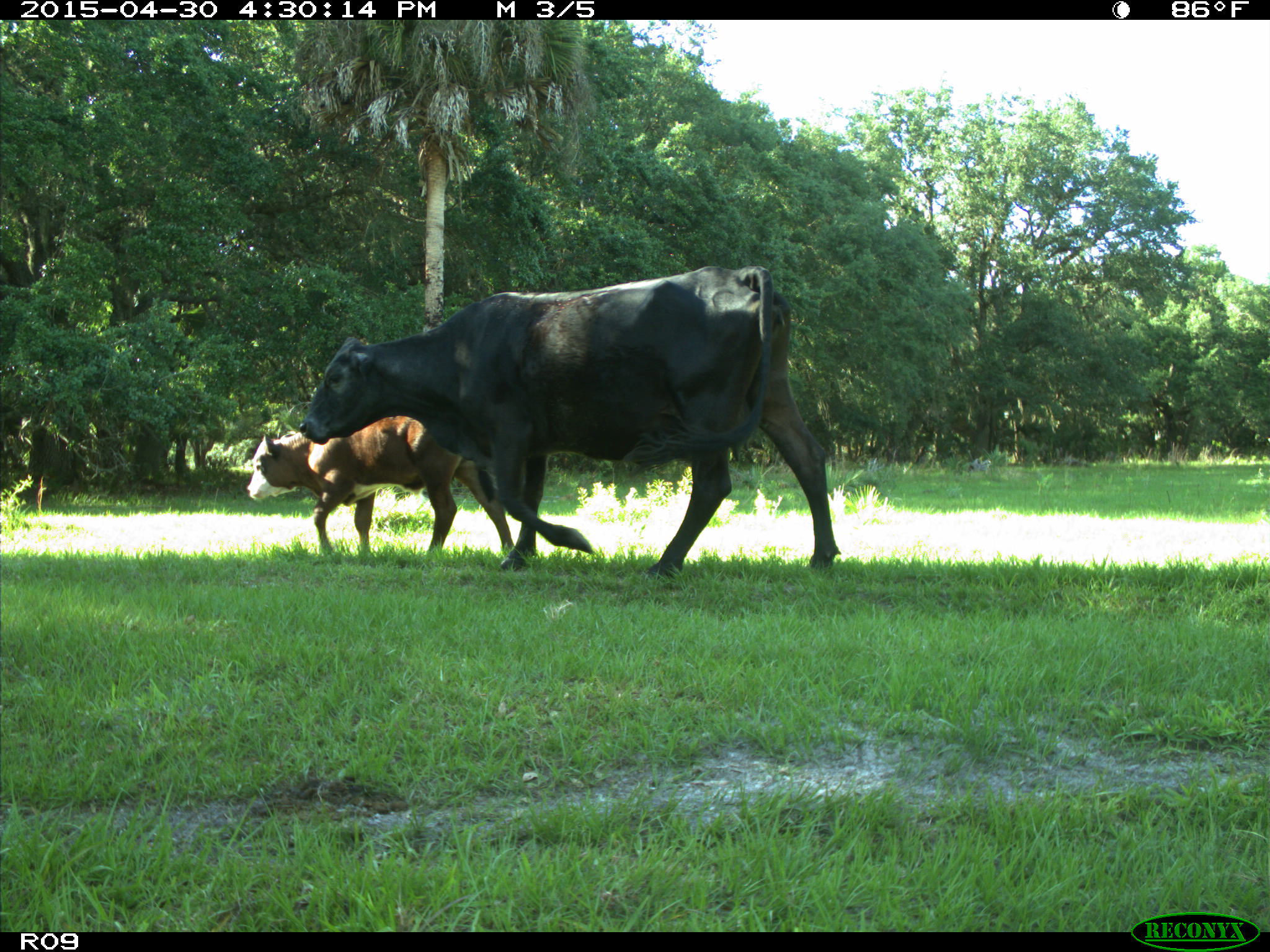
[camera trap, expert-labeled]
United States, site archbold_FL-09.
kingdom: Animalia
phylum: Chordata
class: Mammalia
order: Artiodactyla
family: Bovidae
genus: Bos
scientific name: Bos taurus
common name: domestic cow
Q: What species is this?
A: Bos taurus (domestic cow).